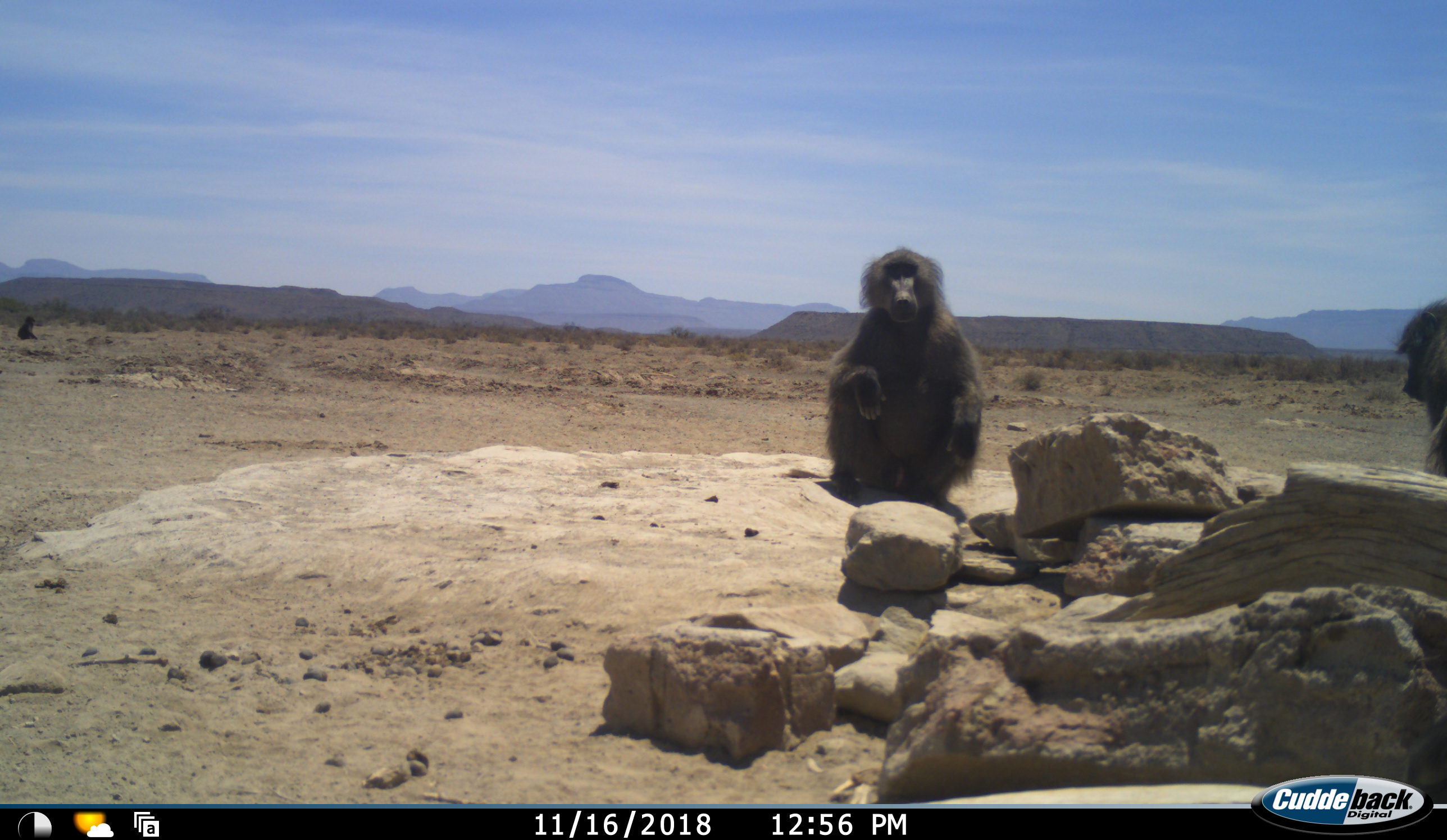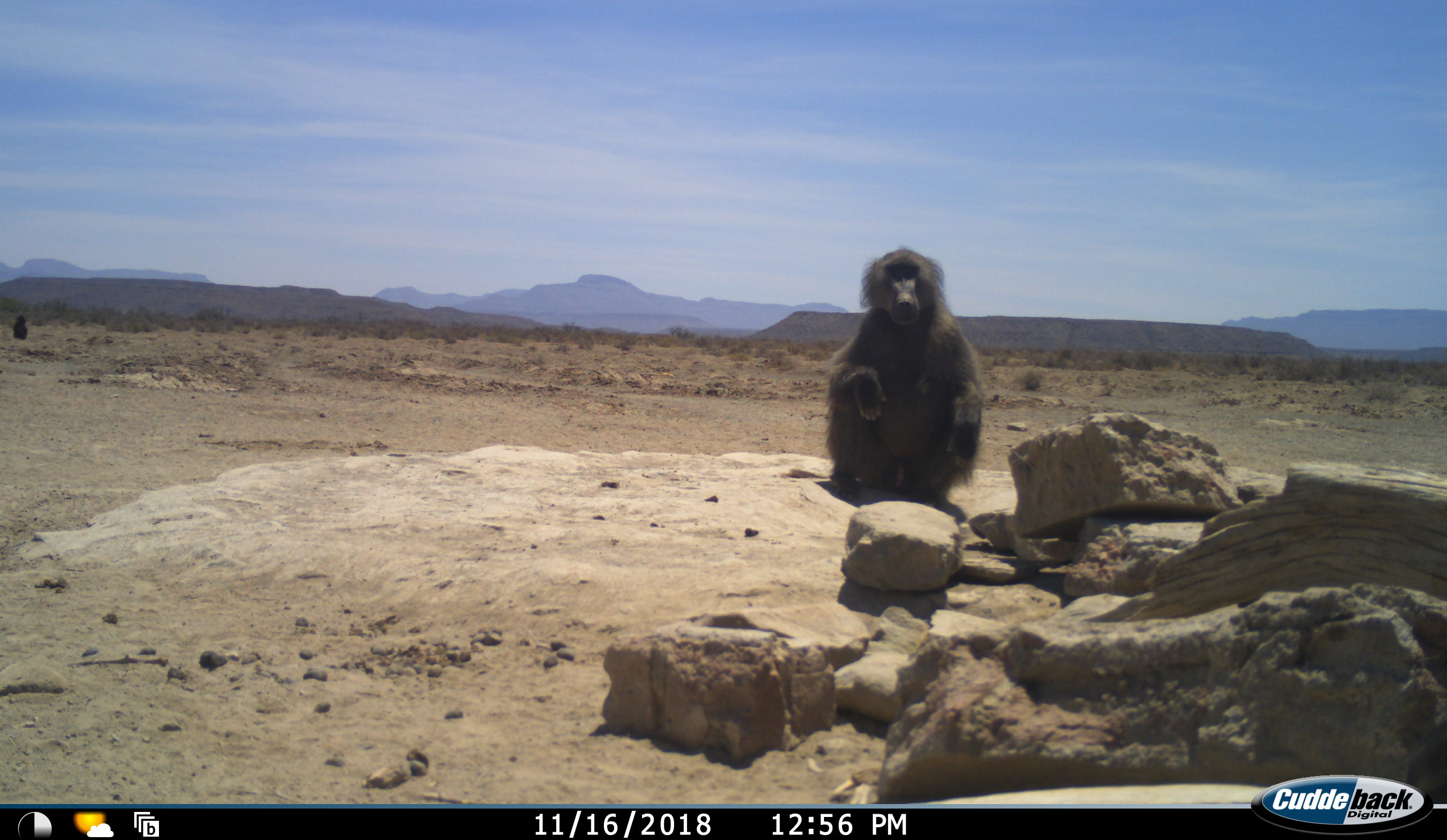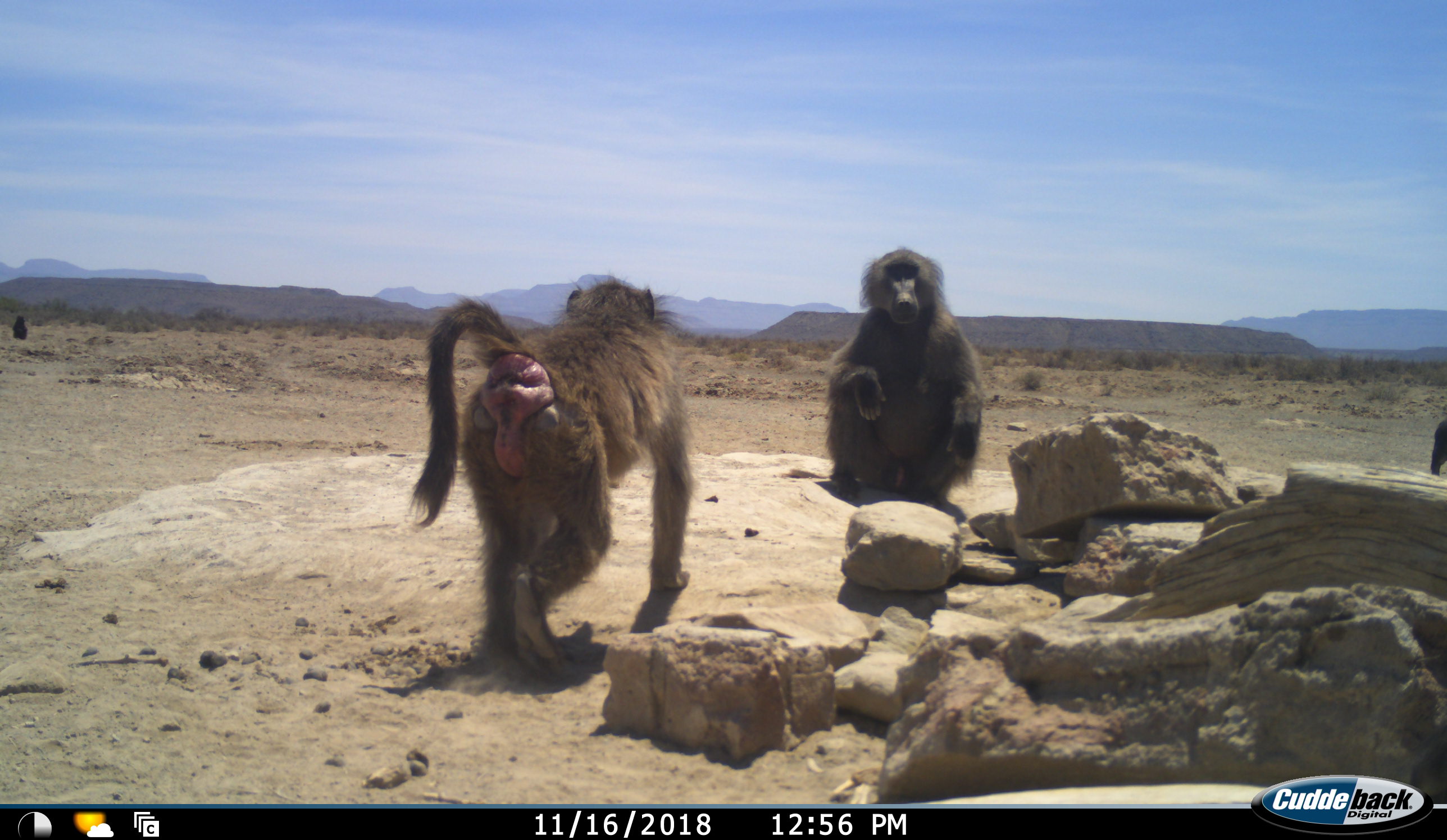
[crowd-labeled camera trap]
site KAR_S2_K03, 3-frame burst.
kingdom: Animalia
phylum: Chordata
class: Mammalia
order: Primates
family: Cercopithecidae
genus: Papio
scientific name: Papio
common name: baboon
Baboon (Papio), count 4. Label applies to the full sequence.